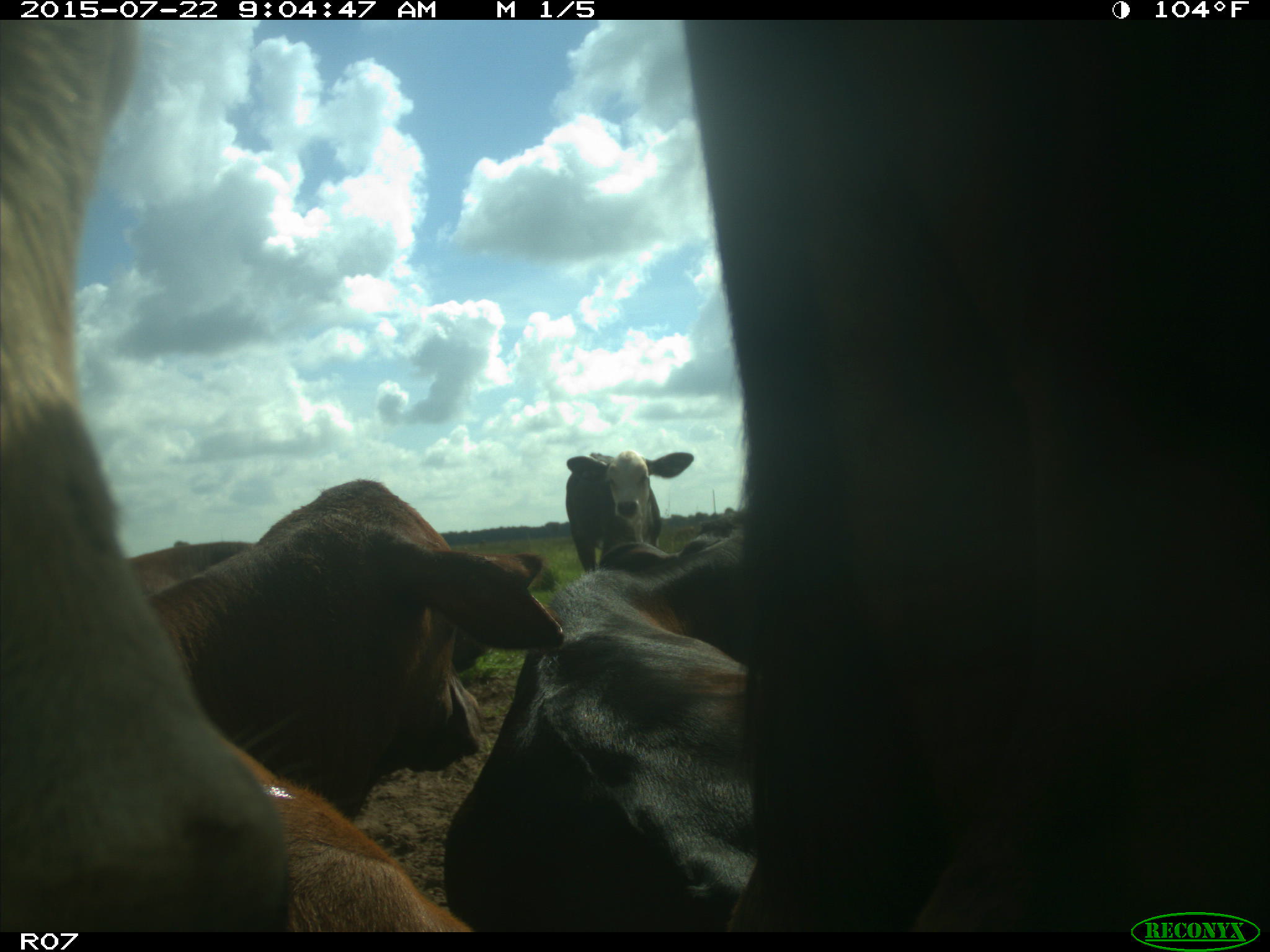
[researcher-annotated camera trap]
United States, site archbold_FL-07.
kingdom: Animalia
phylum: Chordata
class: Mammalia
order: Artiodactyla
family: Bovidae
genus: Bos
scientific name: Bos taurus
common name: domestic cow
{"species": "Bos taurus (domestic cow)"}